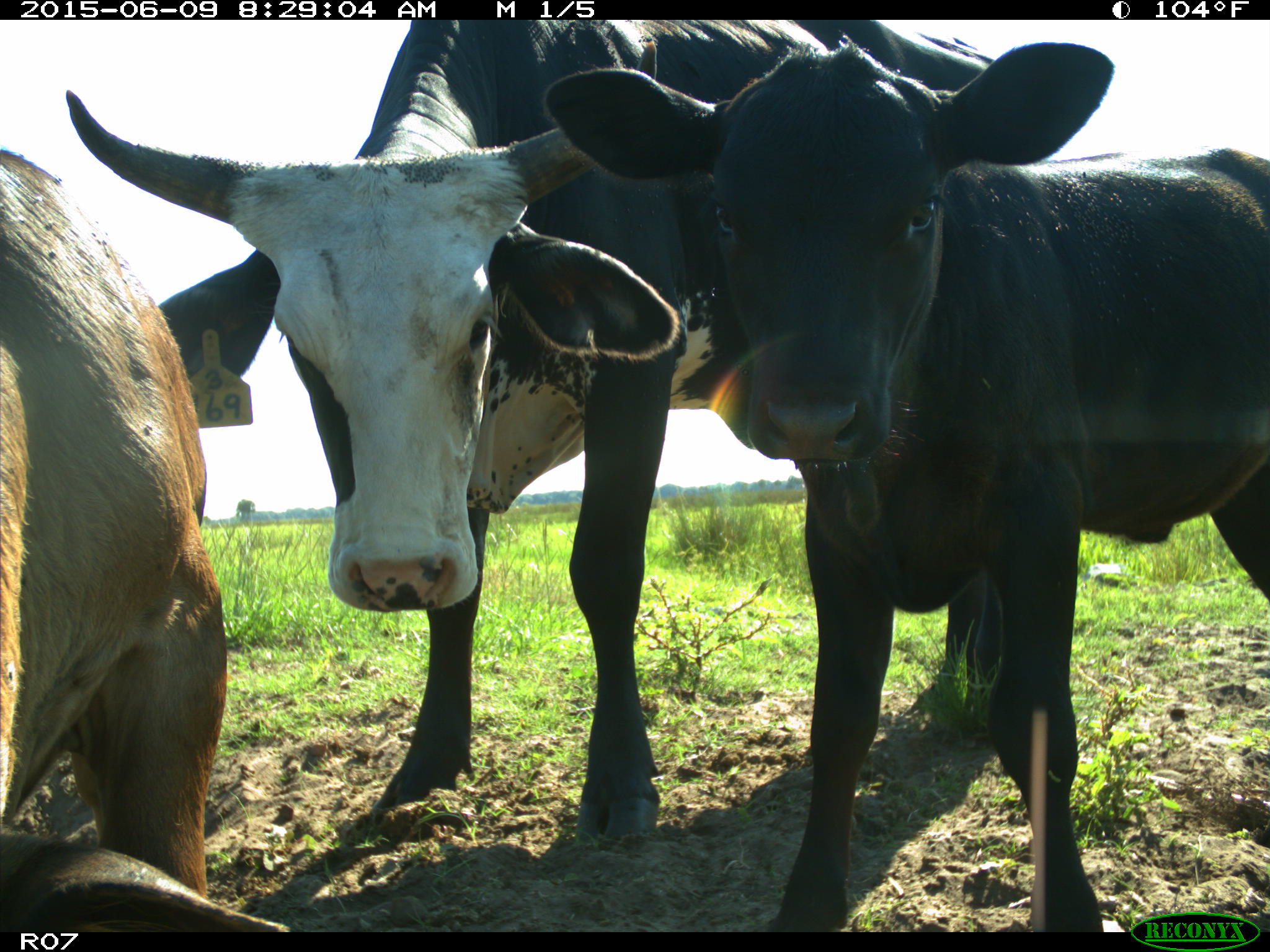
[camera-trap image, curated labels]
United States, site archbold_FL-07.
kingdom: Animalia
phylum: Chordata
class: Mammalia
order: Artiodactyla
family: Bovidae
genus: Bos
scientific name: Bos taurus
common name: domestic cow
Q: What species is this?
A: Bos taurus (domestic cow).